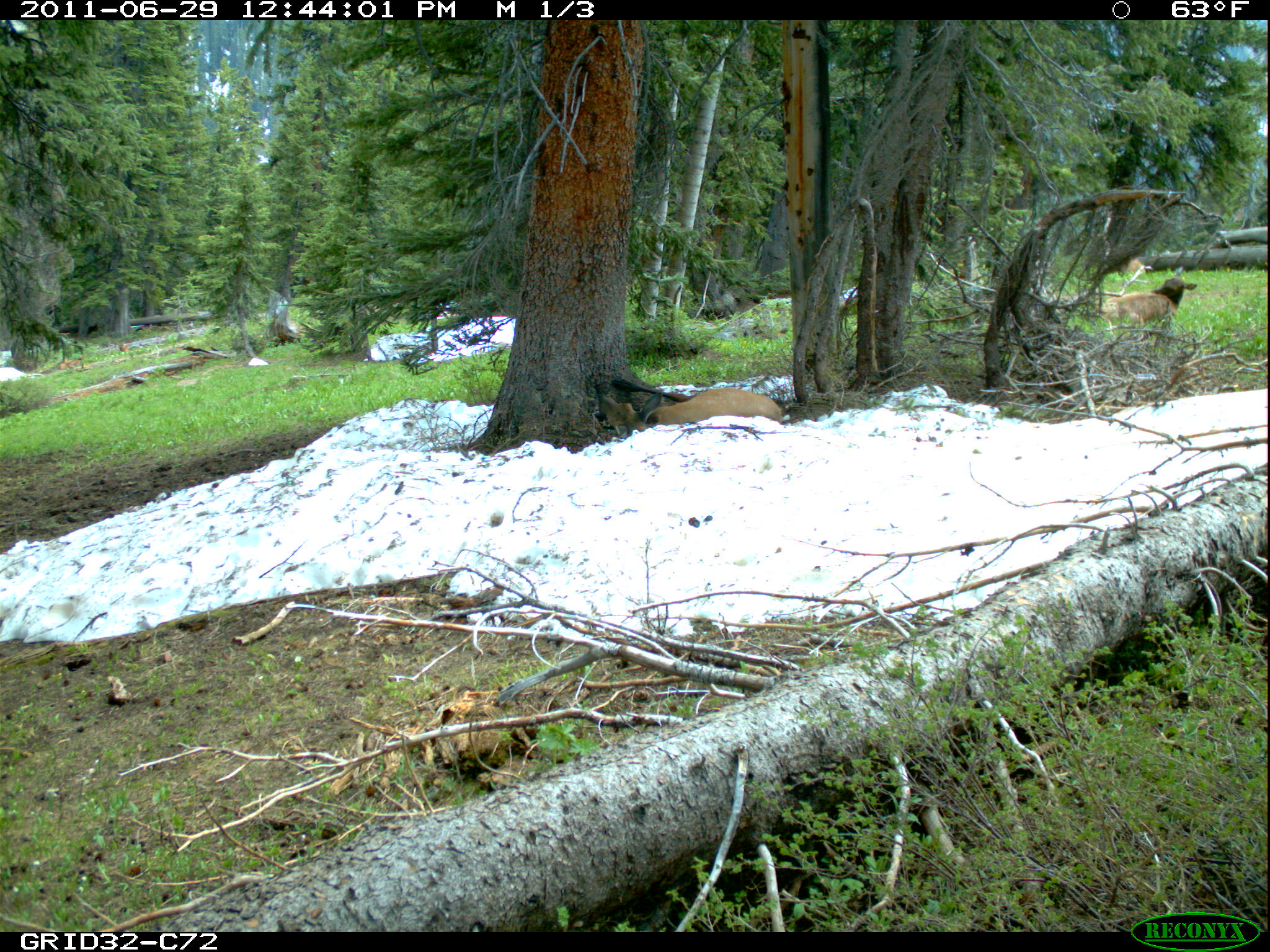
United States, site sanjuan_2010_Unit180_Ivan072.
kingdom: Animalia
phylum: Chordata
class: Mammalia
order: Artiodactyla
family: Cervidae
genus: Cervus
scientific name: Cervus elaphus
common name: red deer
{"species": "Cervus elaphus (red deer)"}